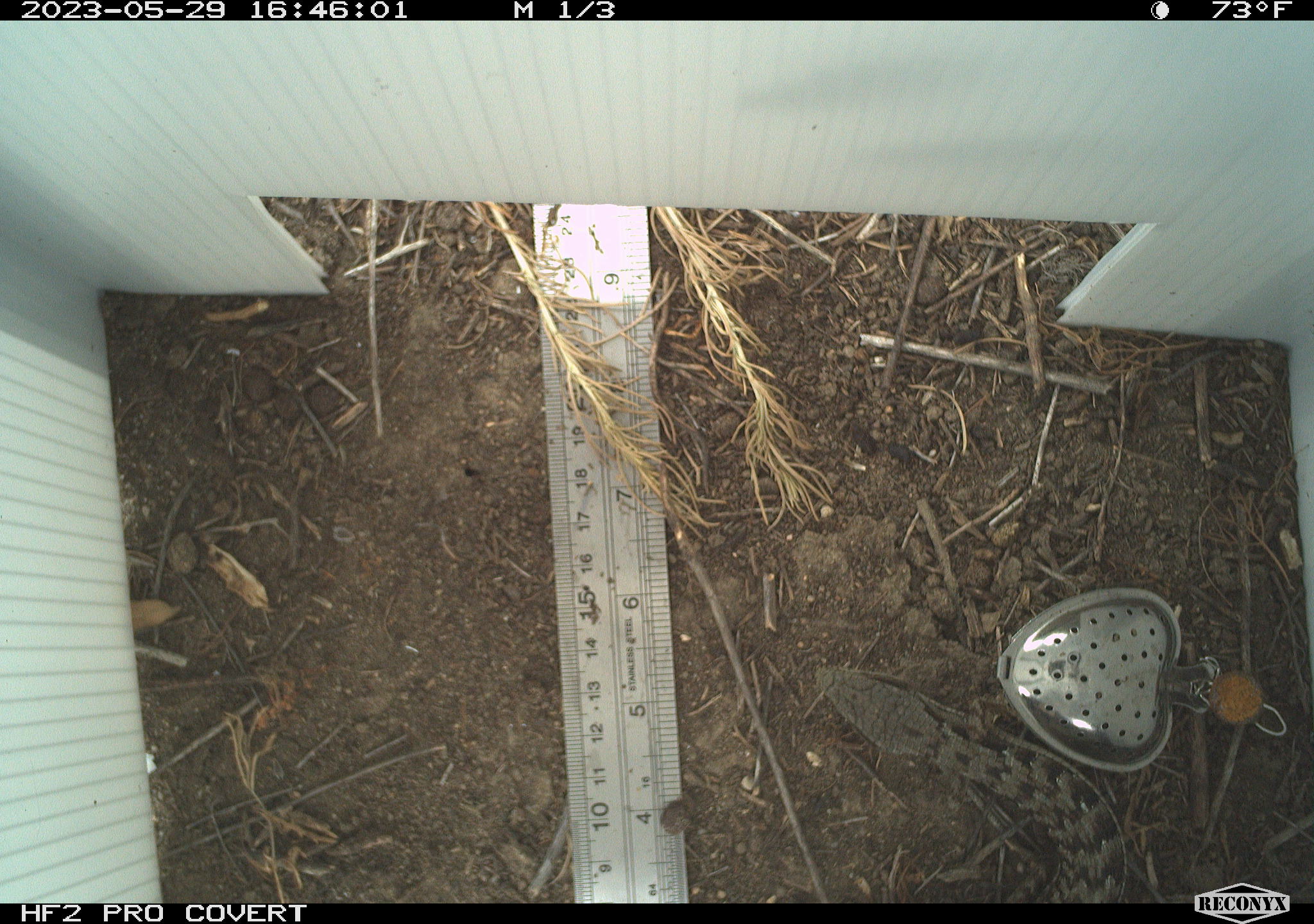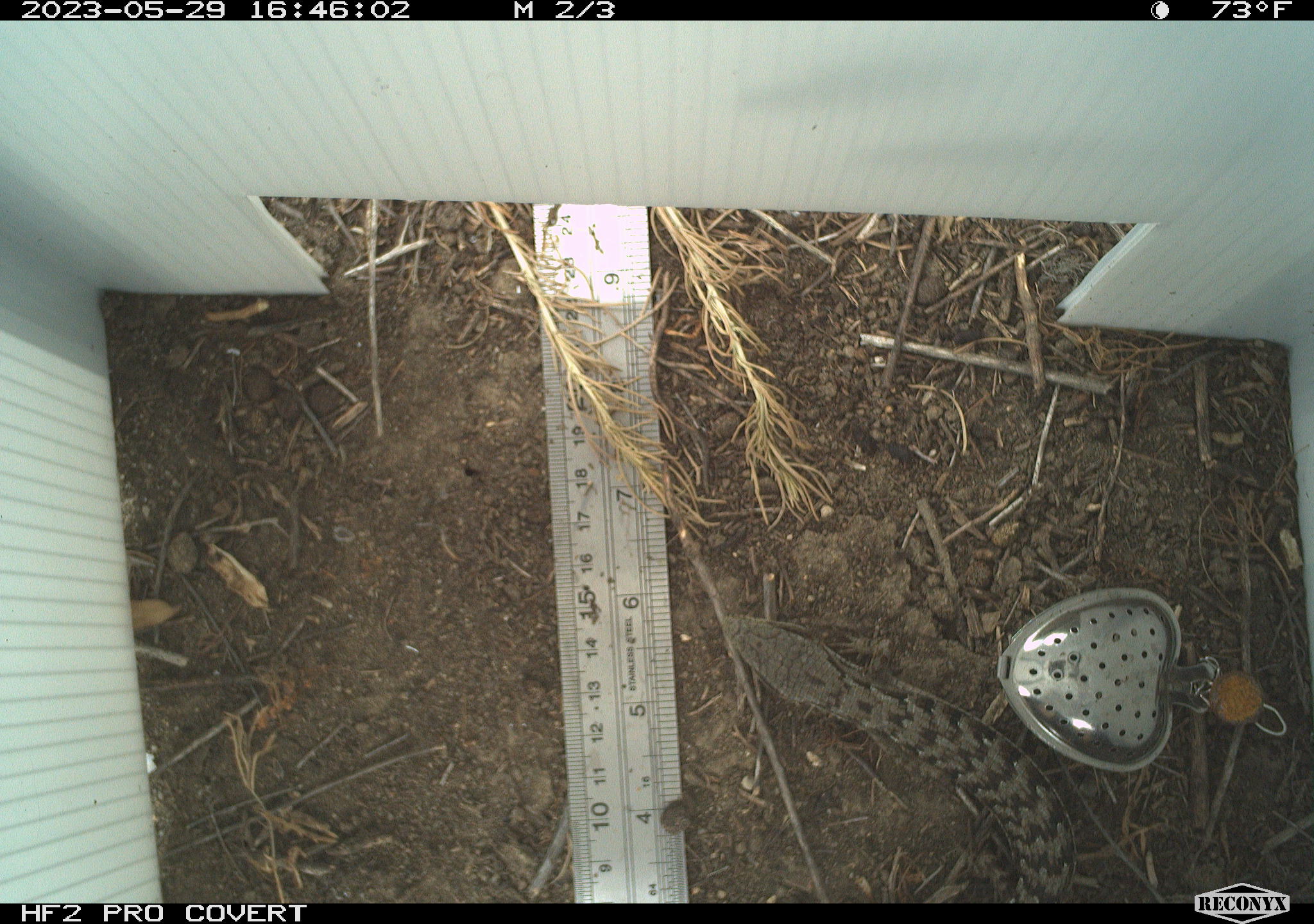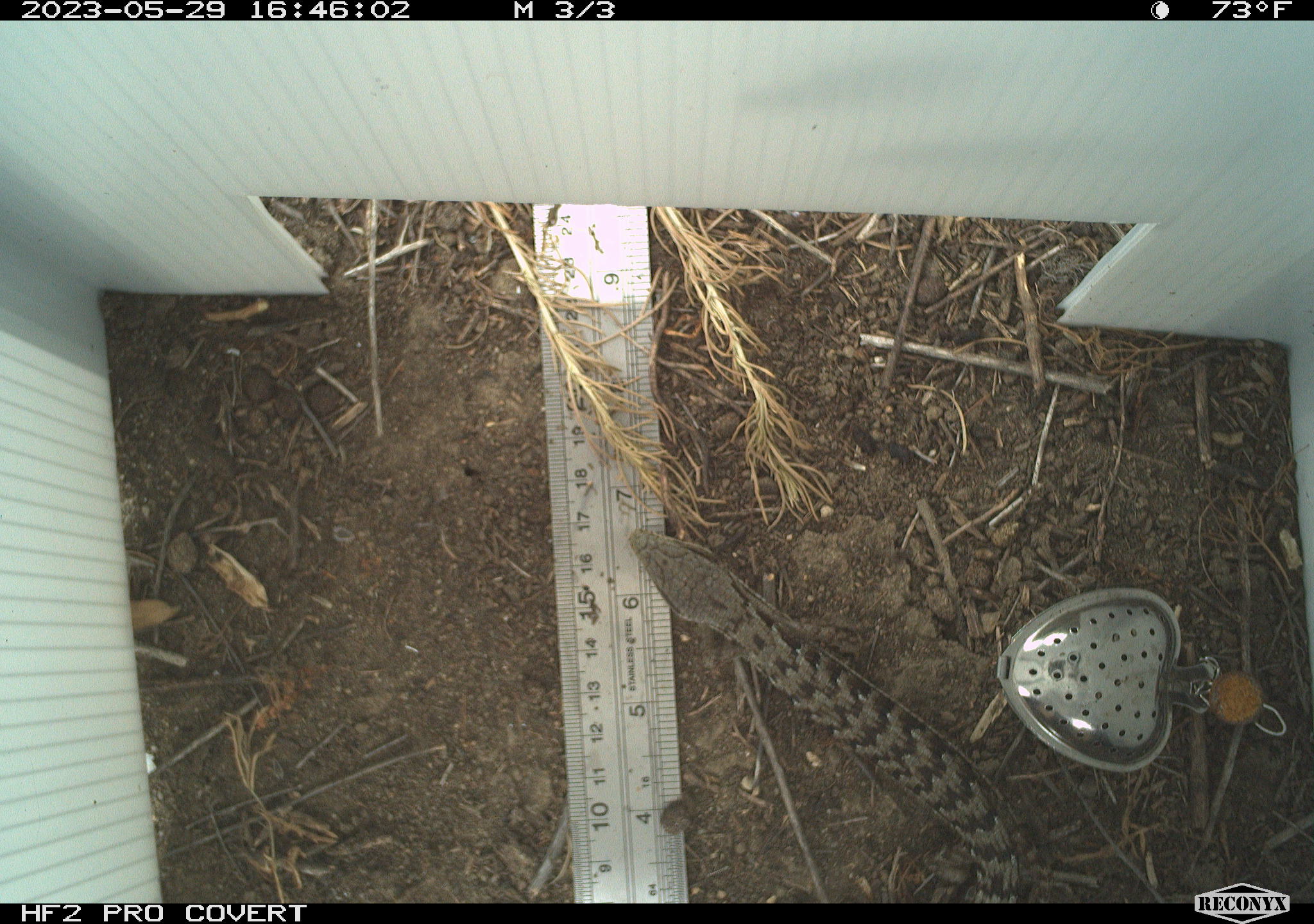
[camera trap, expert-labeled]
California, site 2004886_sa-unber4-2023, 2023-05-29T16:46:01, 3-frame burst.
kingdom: Animalia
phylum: Chordata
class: Reptilia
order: Squamata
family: Anguidae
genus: Elgaria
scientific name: Elgaria multicarinata webbii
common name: san diego alligator lizard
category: woodland alligator lizard